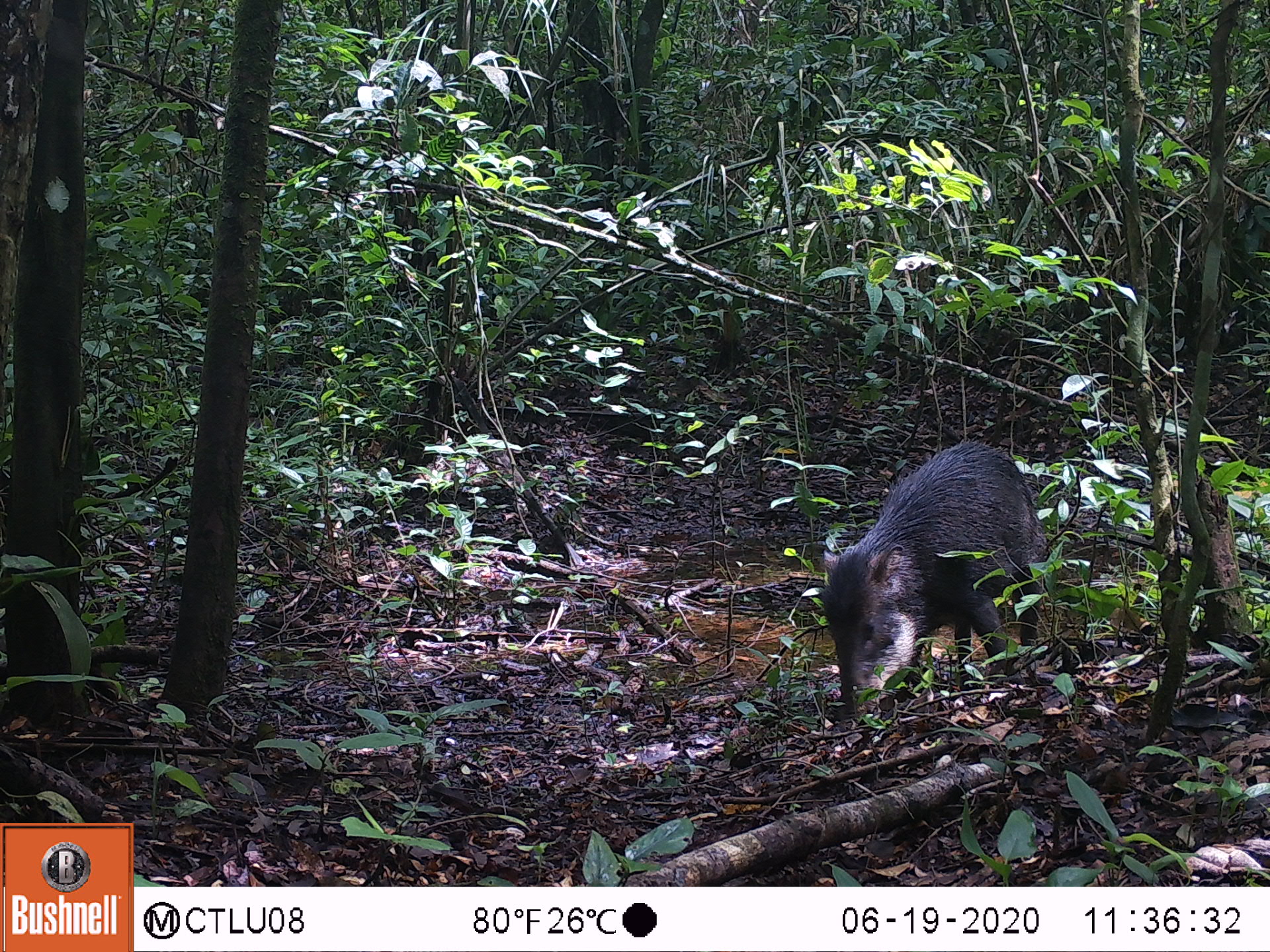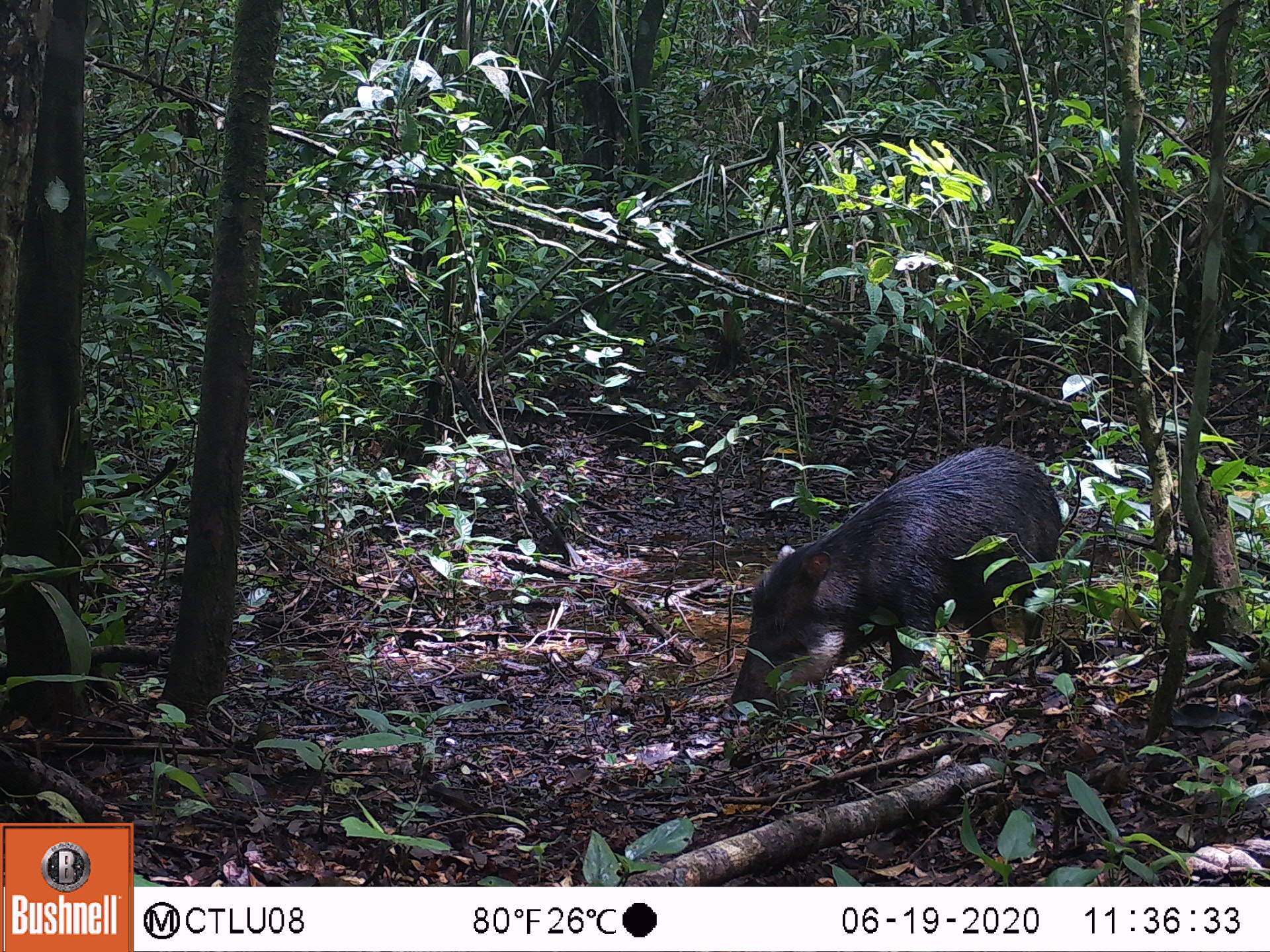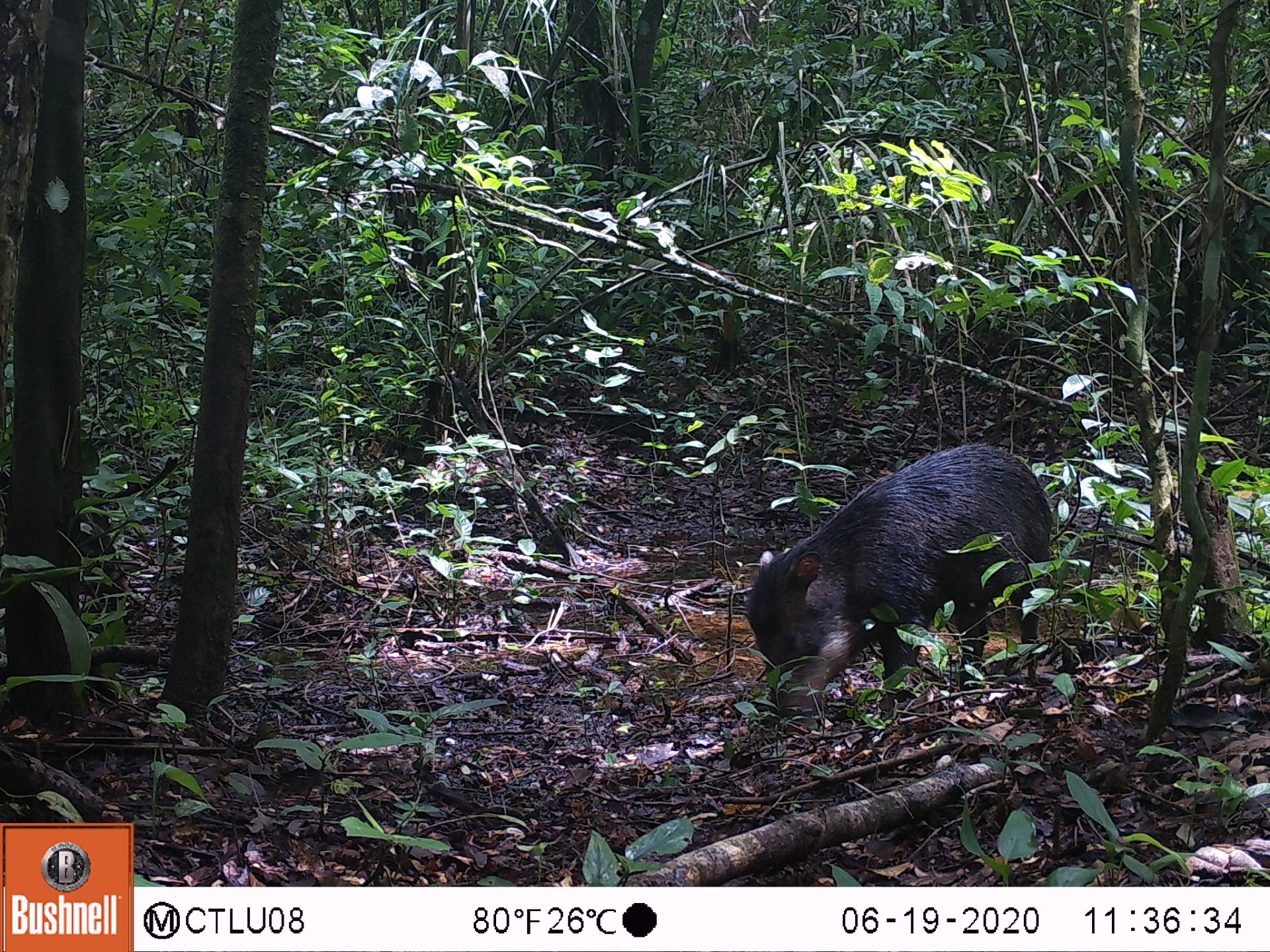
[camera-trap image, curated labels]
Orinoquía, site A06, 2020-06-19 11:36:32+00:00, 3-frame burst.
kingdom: Animalia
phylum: Chordata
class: Mammalia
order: Artiodactyla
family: Tayassuidae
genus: Tayassu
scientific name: Tayassu pecari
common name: white-lipped peccary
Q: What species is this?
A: White-lipped peccary (Tayassu pecari).